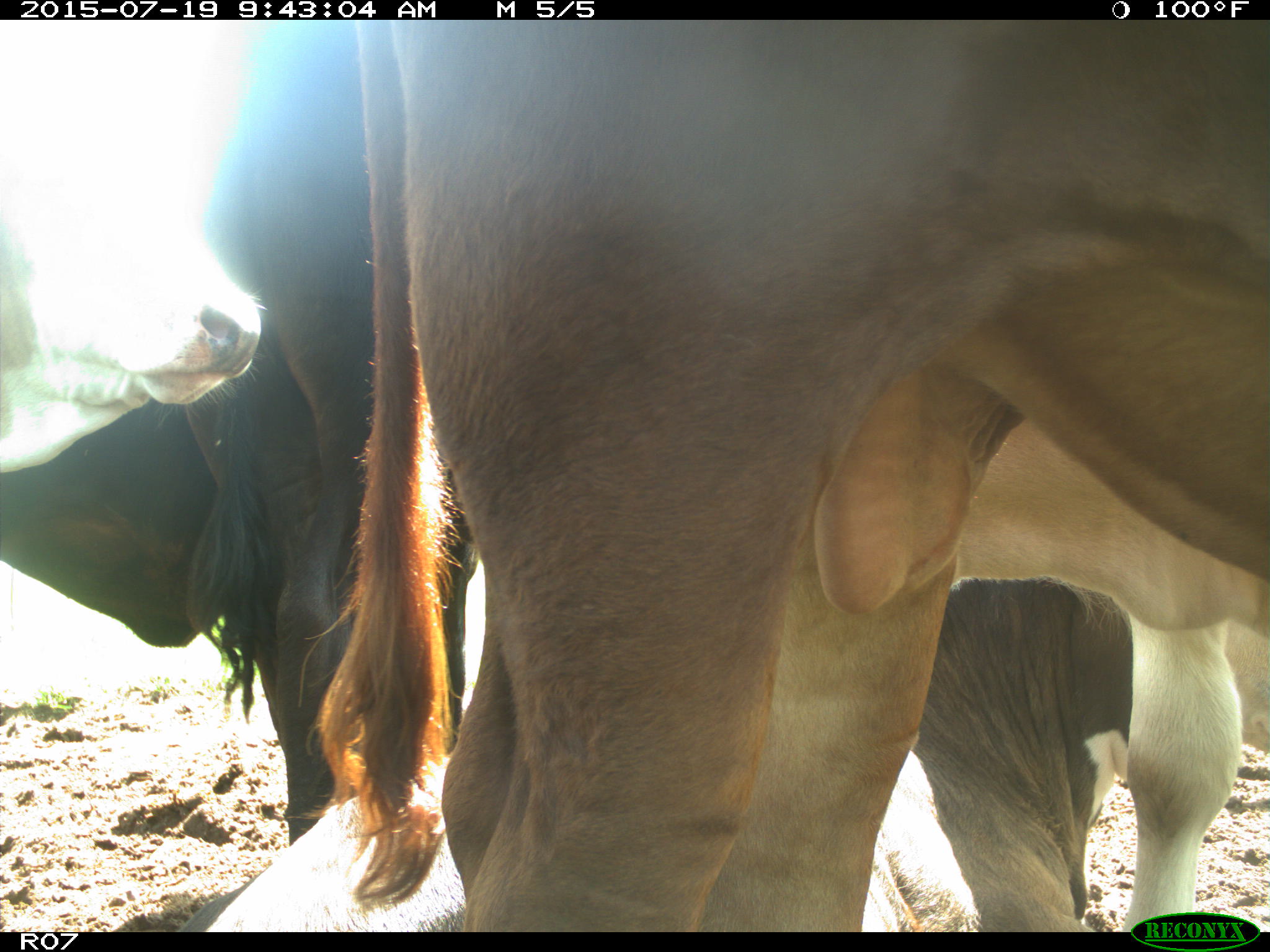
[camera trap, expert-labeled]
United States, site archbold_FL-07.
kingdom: Animalia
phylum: Chordata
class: Mammalia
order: Artiodactyla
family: Bovidae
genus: Bos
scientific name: Bos taurus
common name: domestic cow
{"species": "Bos taurus (domestic cow)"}